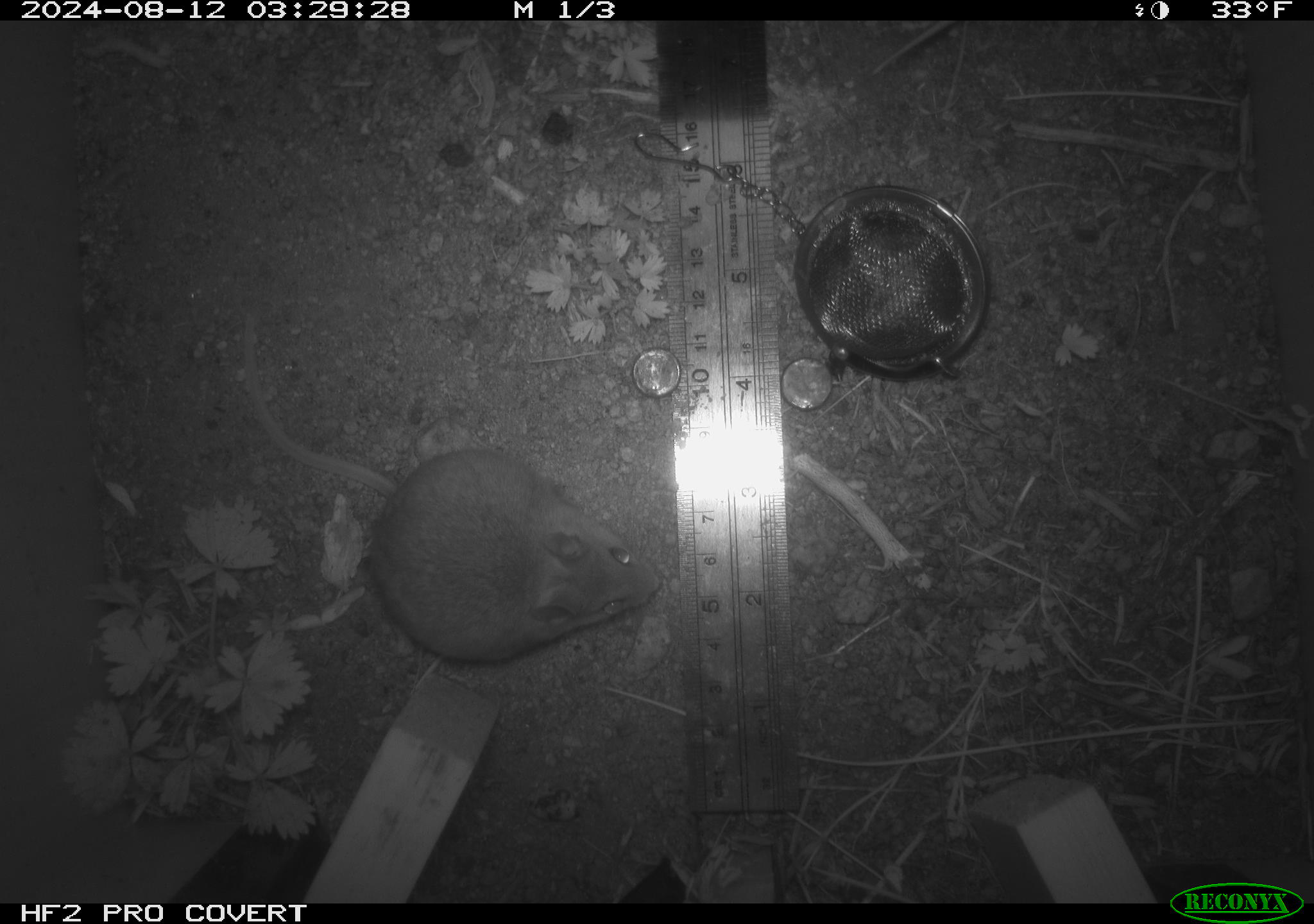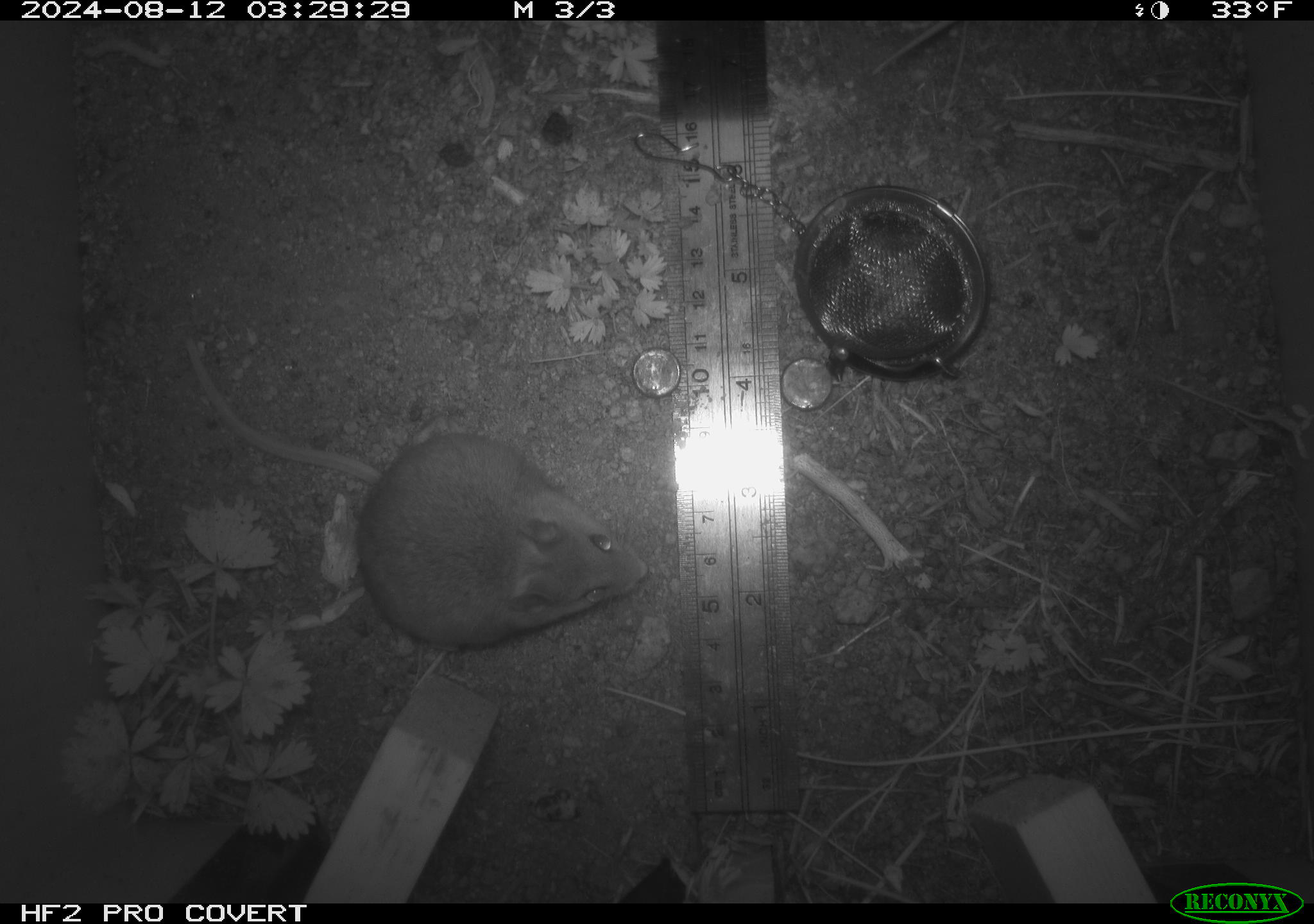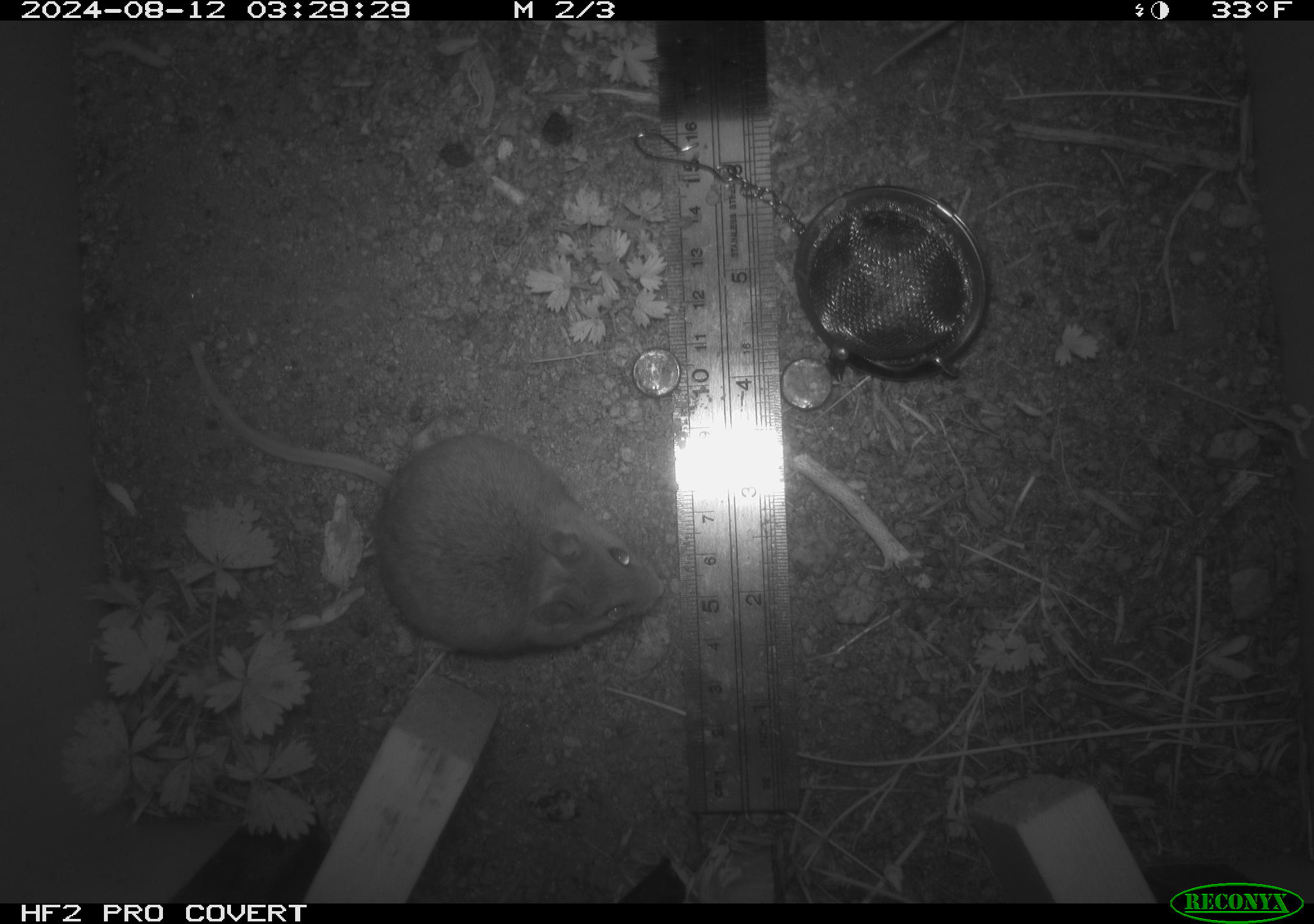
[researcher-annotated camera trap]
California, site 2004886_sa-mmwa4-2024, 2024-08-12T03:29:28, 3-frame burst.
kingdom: Animalia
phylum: Chordata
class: Mammalia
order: Rodentia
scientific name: Rodentia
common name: mouse species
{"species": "mouse species (Rodentia)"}